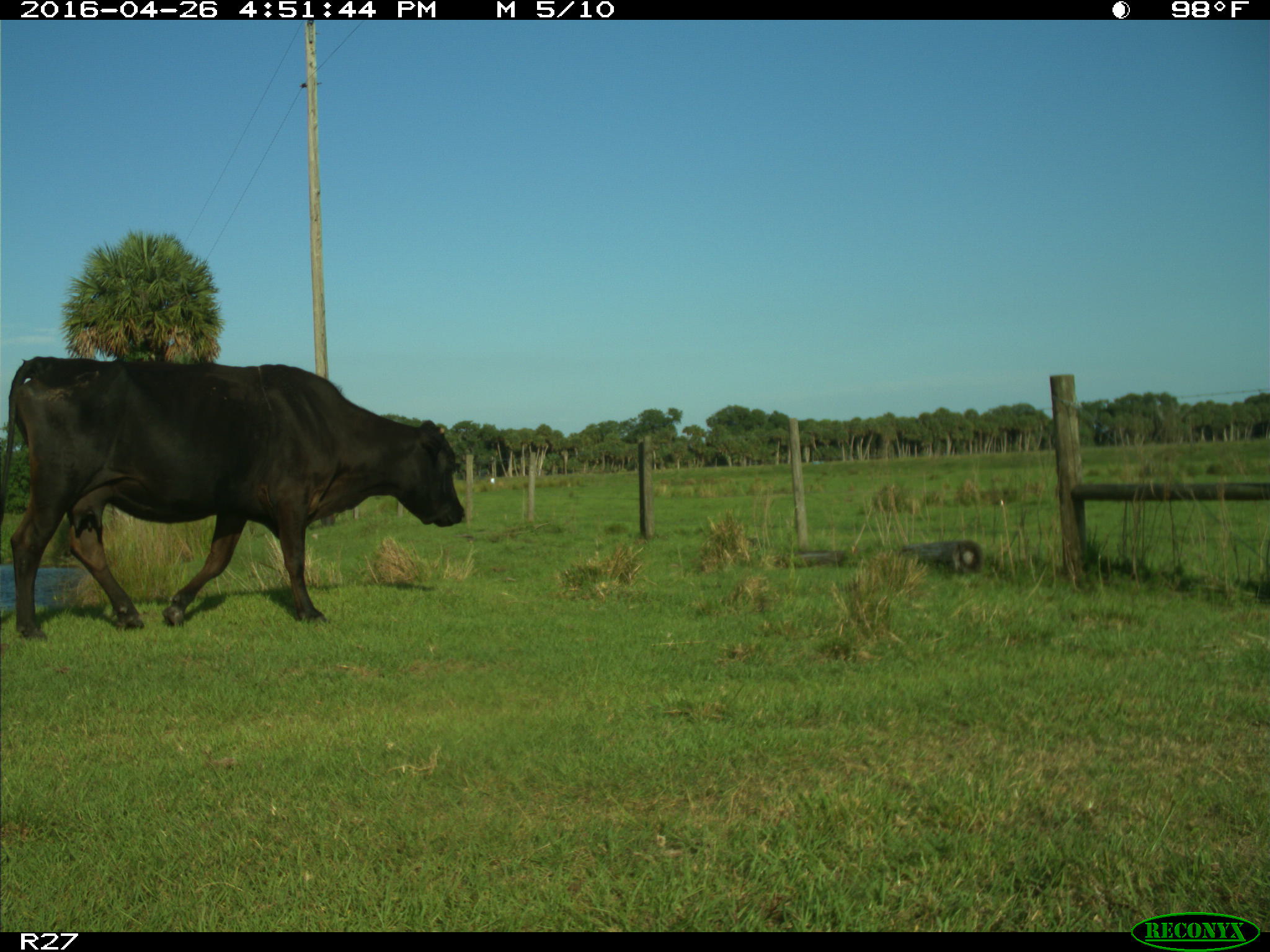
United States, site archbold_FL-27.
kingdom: Animalia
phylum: Chordata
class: Mammalia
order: Artiodactyla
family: Bovidae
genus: Bos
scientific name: Bos taurus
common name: domestic cow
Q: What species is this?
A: Bos taurus (domestic cow).